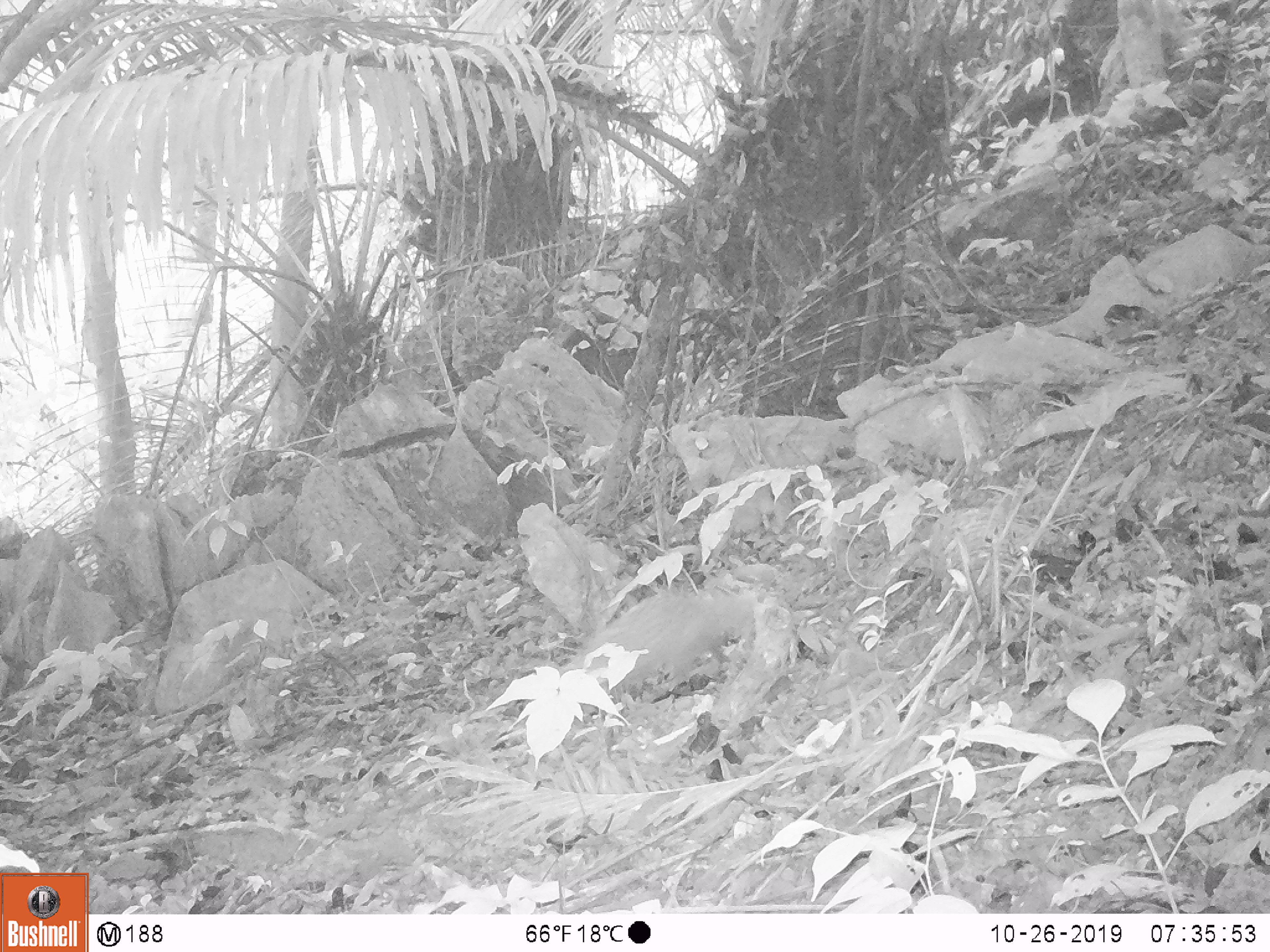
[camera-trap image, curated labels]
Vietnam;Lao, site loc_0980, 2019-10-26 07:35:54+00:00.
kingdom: Animalia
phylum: Chordata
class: Mammalia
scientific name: Mammalia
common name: mammal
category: unidentified mammal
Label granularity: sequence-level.